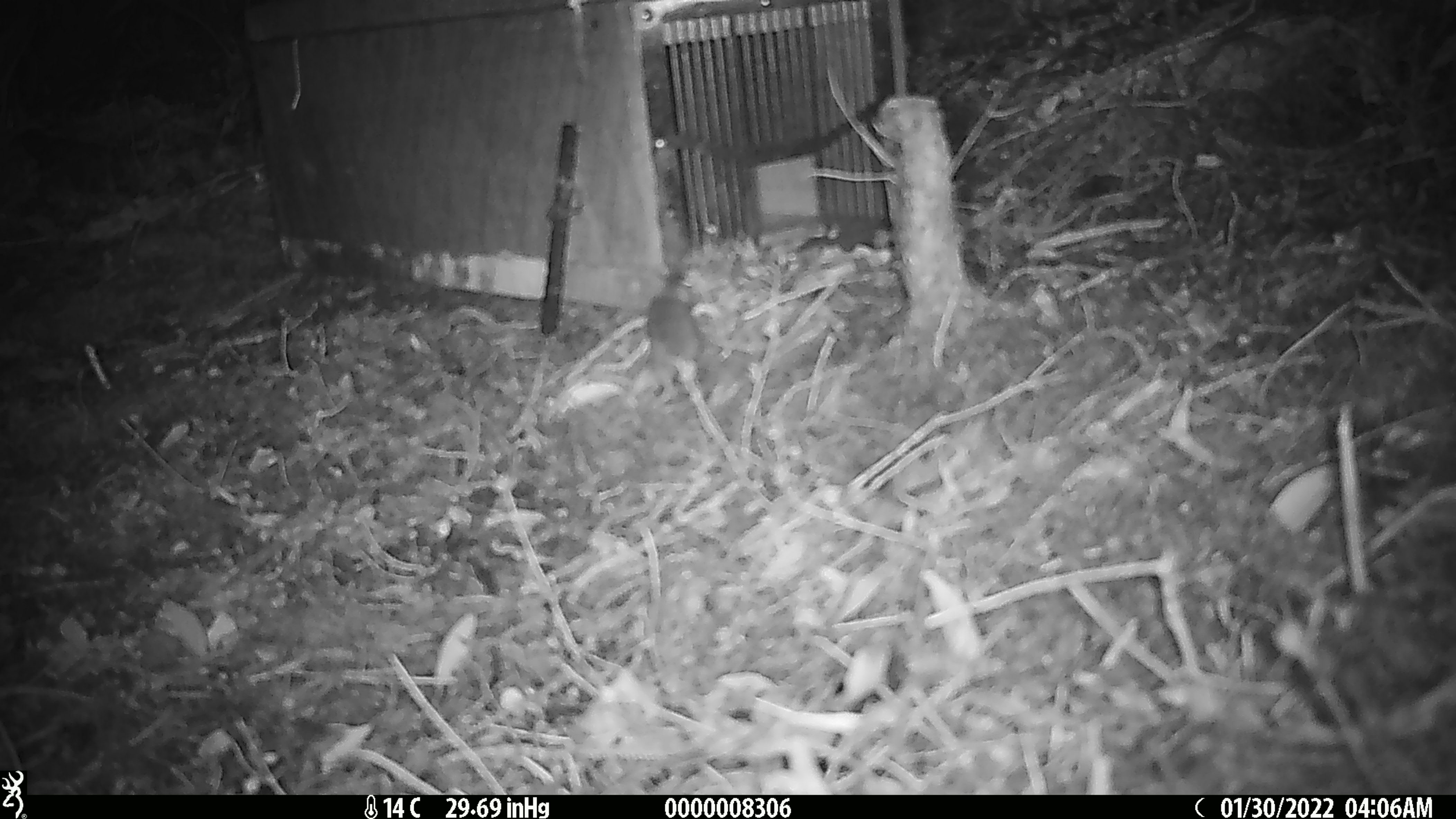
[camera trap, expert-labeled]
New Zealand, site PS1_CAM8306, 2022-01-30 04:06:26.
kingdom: Animalia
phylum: Chordata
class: Mammalia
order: Rodentia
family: Muridae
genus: Mus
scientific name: Mus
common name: mouse